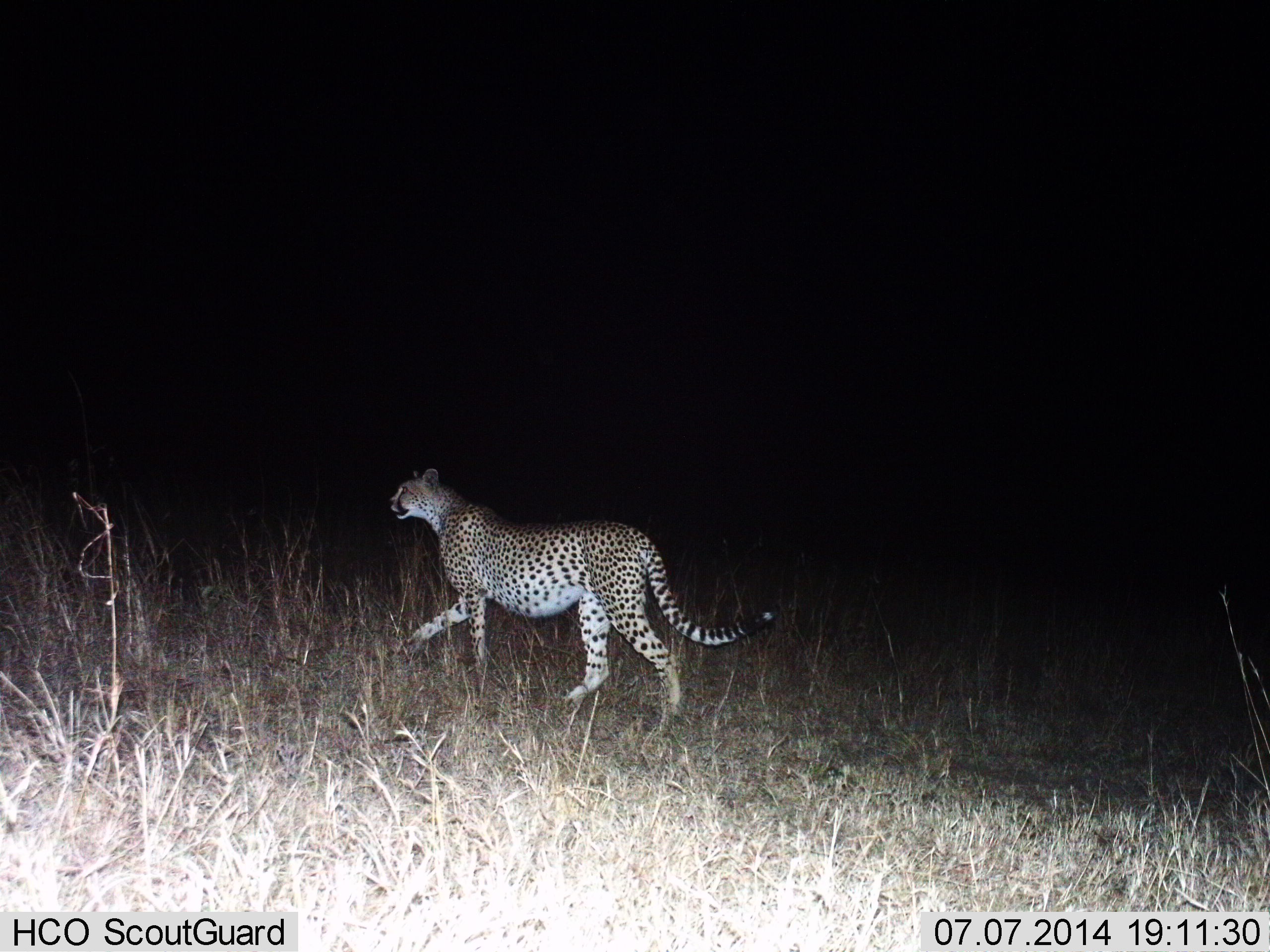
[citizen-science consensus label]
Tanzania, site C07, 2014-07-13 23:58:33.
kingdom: Animalia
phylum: Chordata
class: Mammalia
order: Carnivora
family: Felidae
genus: Acinonyx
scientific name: Acinonyx jubatus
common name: cheetah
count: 1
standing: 0%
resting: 0%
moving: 100%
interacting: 0%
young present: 0%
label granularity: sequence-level